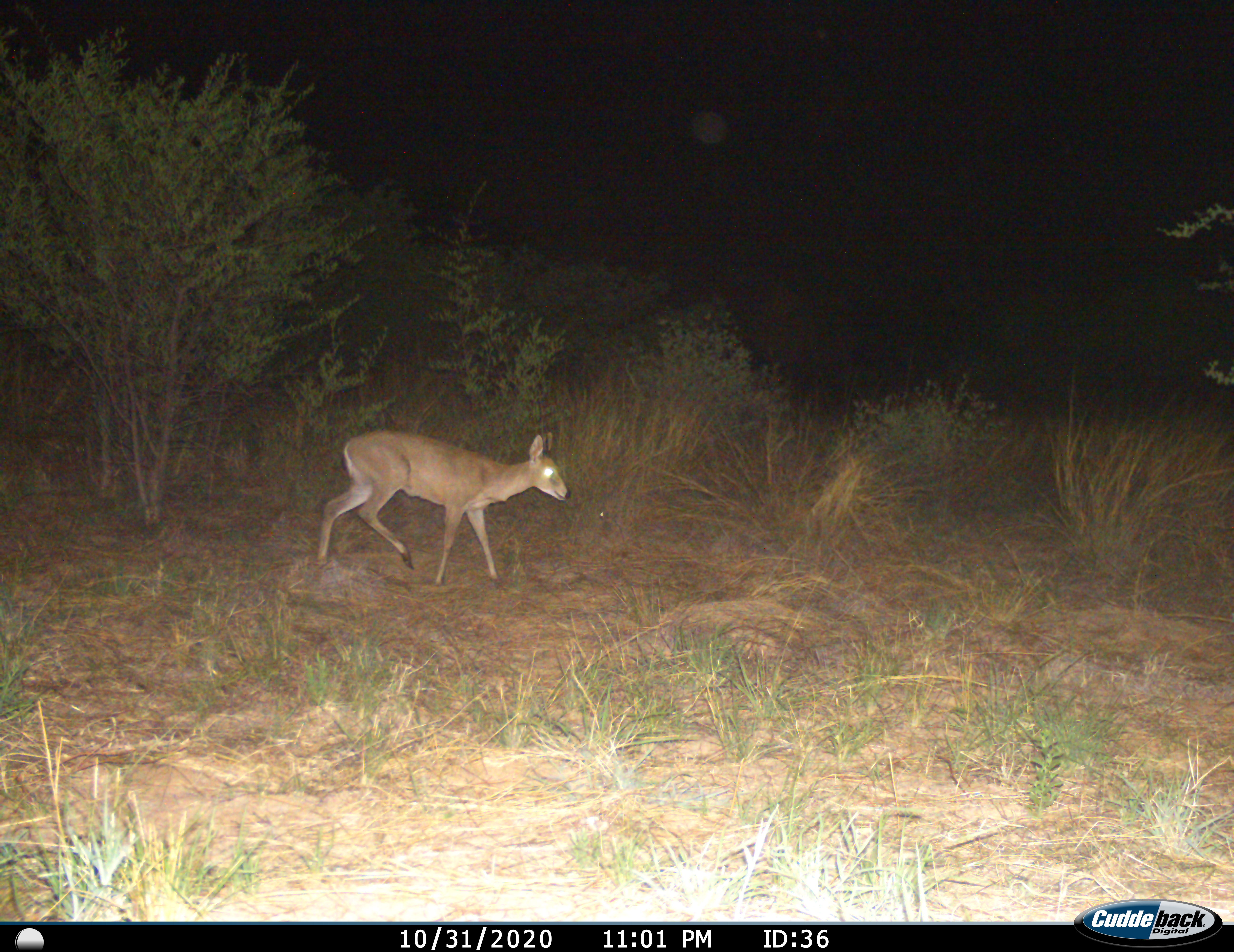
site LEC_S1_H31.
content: unidentified animal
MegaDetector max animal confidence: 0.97